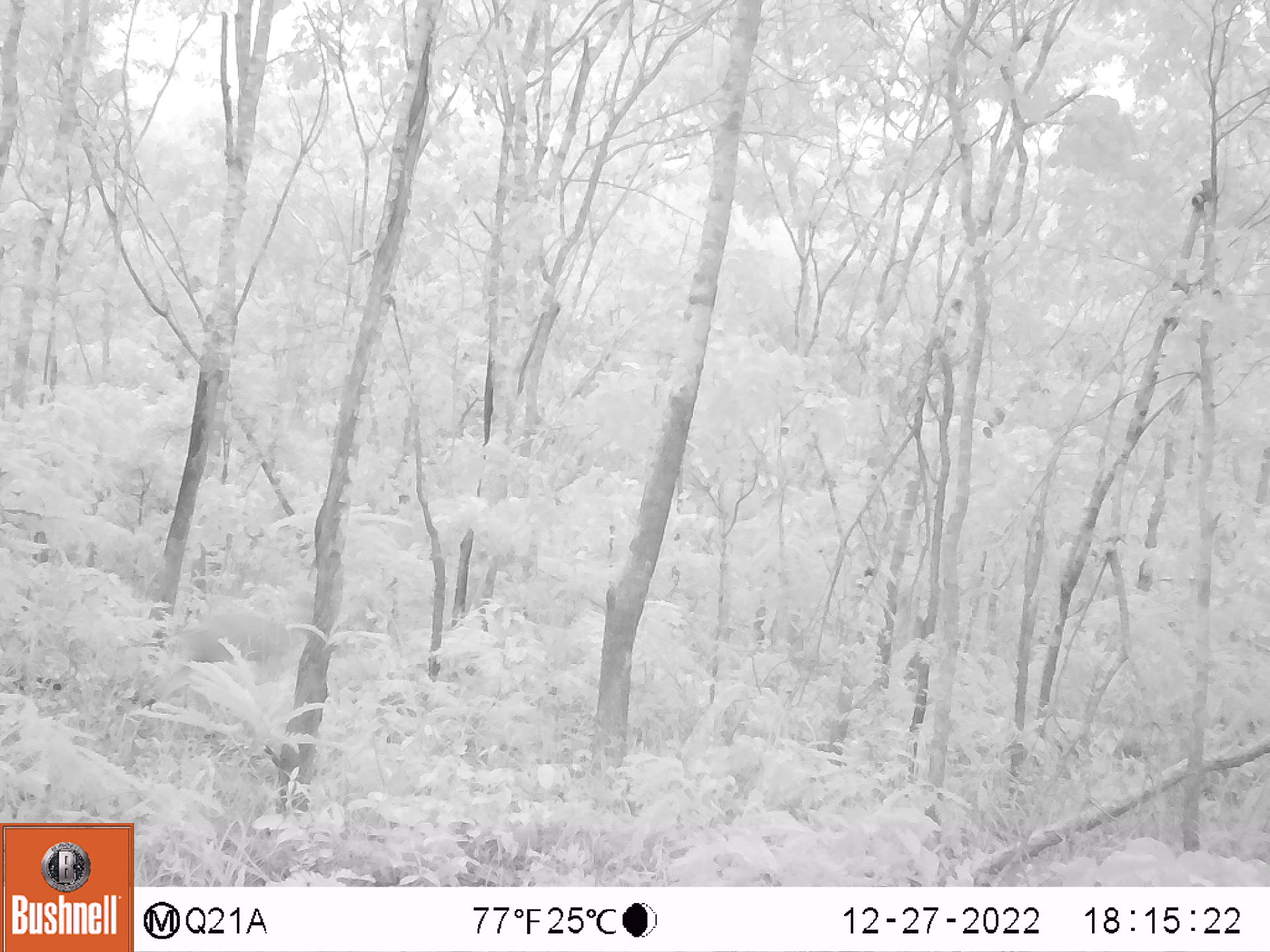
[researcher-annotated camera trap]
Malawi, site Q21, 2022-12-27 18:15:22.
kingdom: Animalia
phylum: Chordata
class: Mammalia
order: Artiodactyla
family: Bovidae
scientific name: Antilopinae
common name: small antelope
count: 1